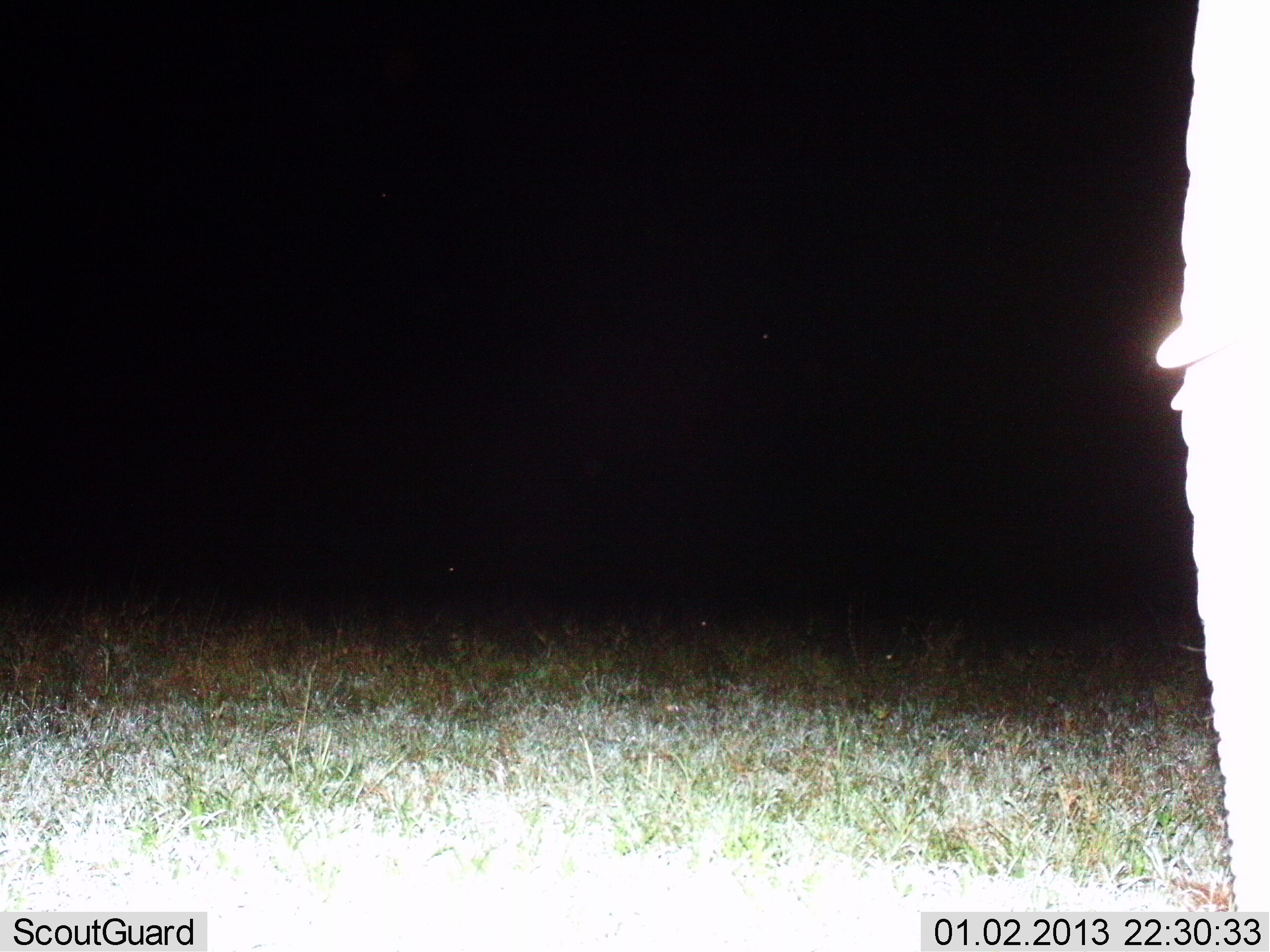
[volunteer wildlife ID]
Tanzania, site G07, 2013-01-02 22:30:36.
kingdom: Animalia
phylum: Chordata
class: Mammalia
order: Proboscidea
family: Elephantidae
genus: Loxodonta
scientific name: Loxodonta africana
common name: african bush elephant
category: elephant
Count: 1.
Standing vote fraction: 100%.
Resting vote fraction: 0%.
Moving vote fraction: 0%.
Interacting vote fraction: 0%.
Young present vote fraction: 0%.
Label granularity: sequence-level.